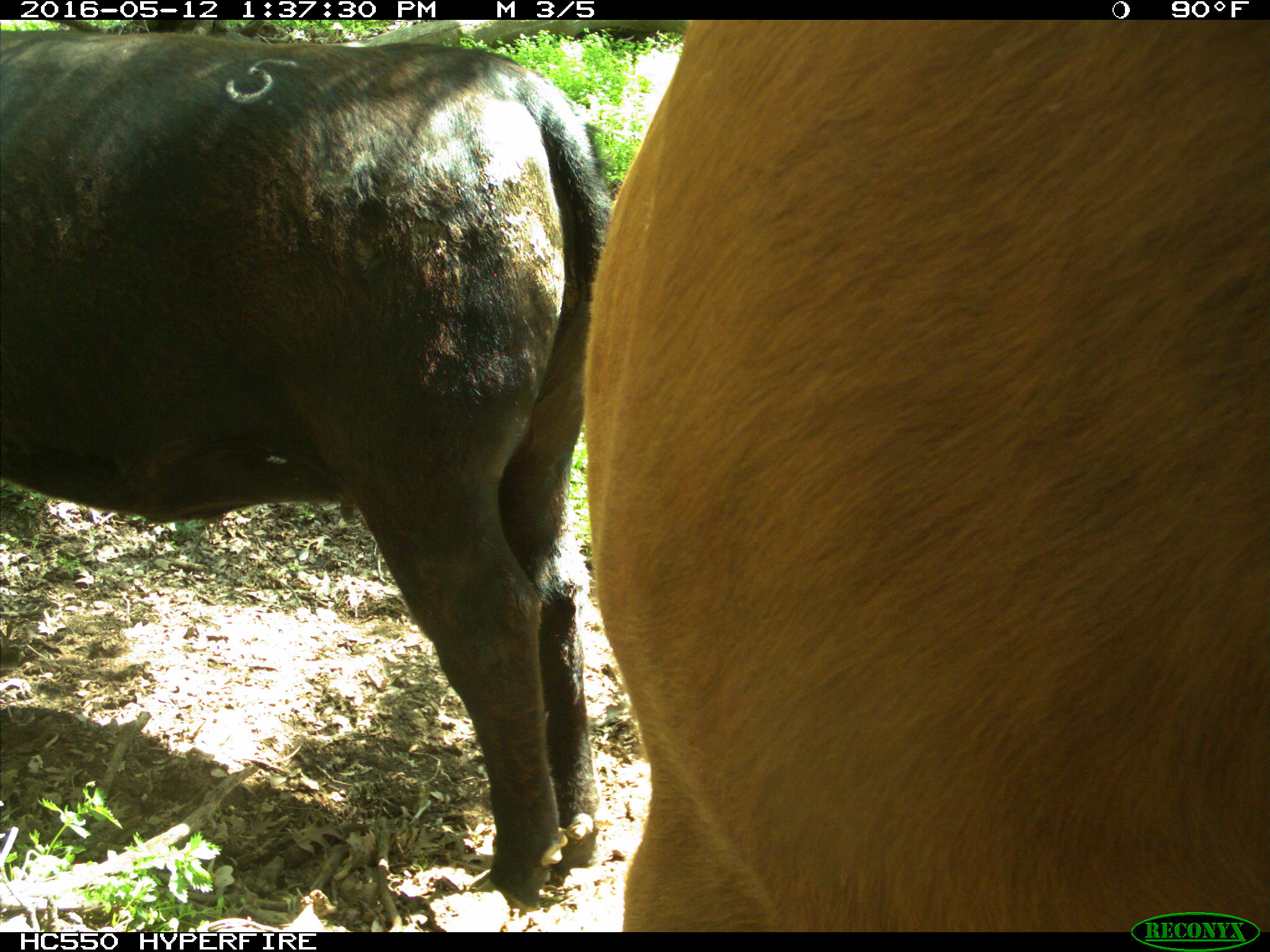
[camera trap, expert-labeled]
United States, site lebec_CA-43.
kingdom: Animalia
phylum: Chordata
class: Mammalia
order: Artiodactyla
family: Bovidae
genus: Bos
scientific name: Bos taurus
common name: domestic cow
Bos taurus (domestic cow).